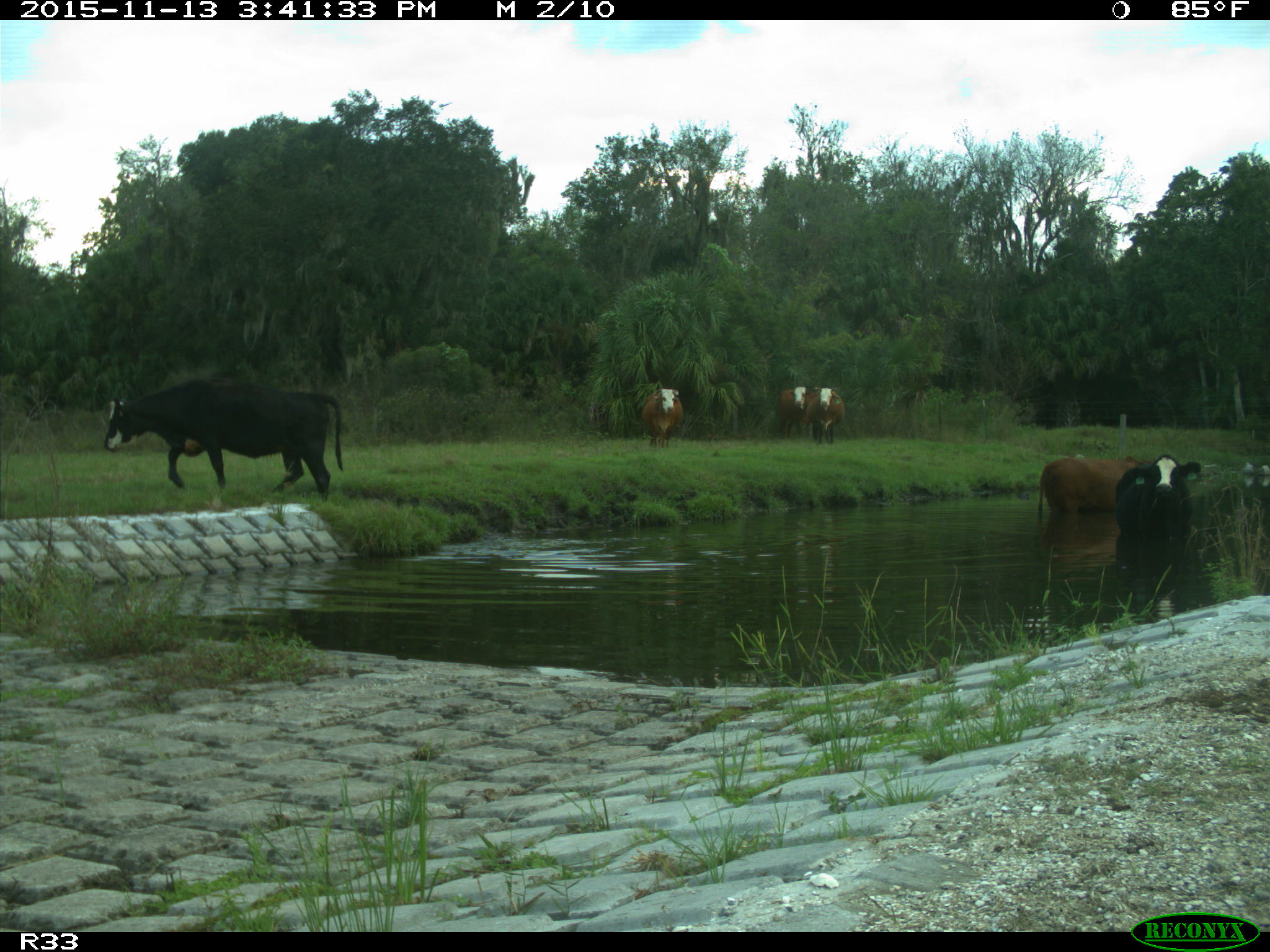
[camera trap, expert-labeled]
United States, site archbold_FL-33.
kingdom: Animalia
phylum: Chordata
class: Mammalia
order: Artiodactyla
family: Bovidae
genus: Bos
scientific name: Bos taurus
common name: domestic cow